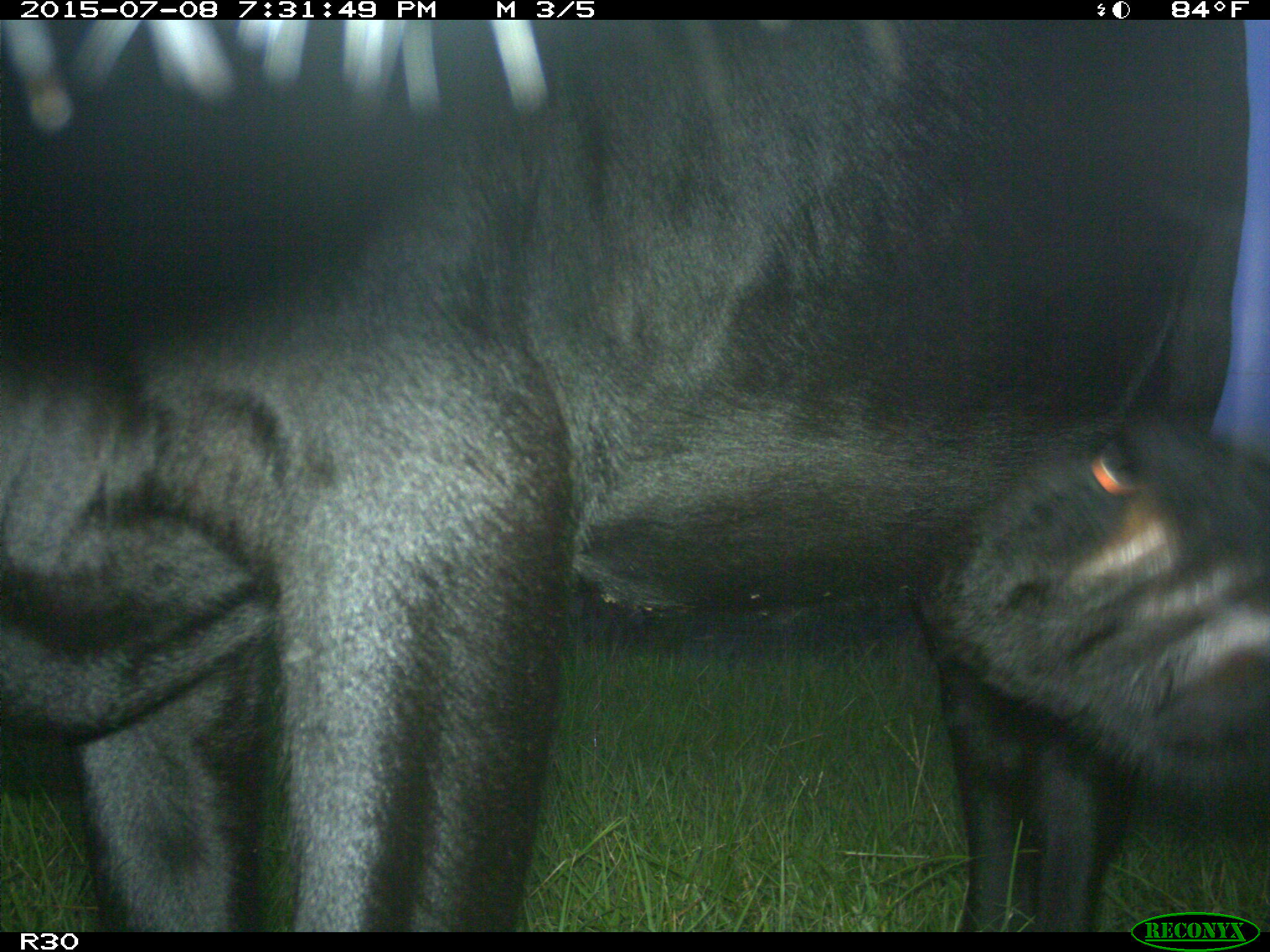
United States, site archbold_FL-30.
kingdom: Animalia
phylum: Chordata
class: Mammalia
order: Artiodactyla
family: Bovidae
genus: Bos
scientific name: Bos taurus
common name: domestic cow